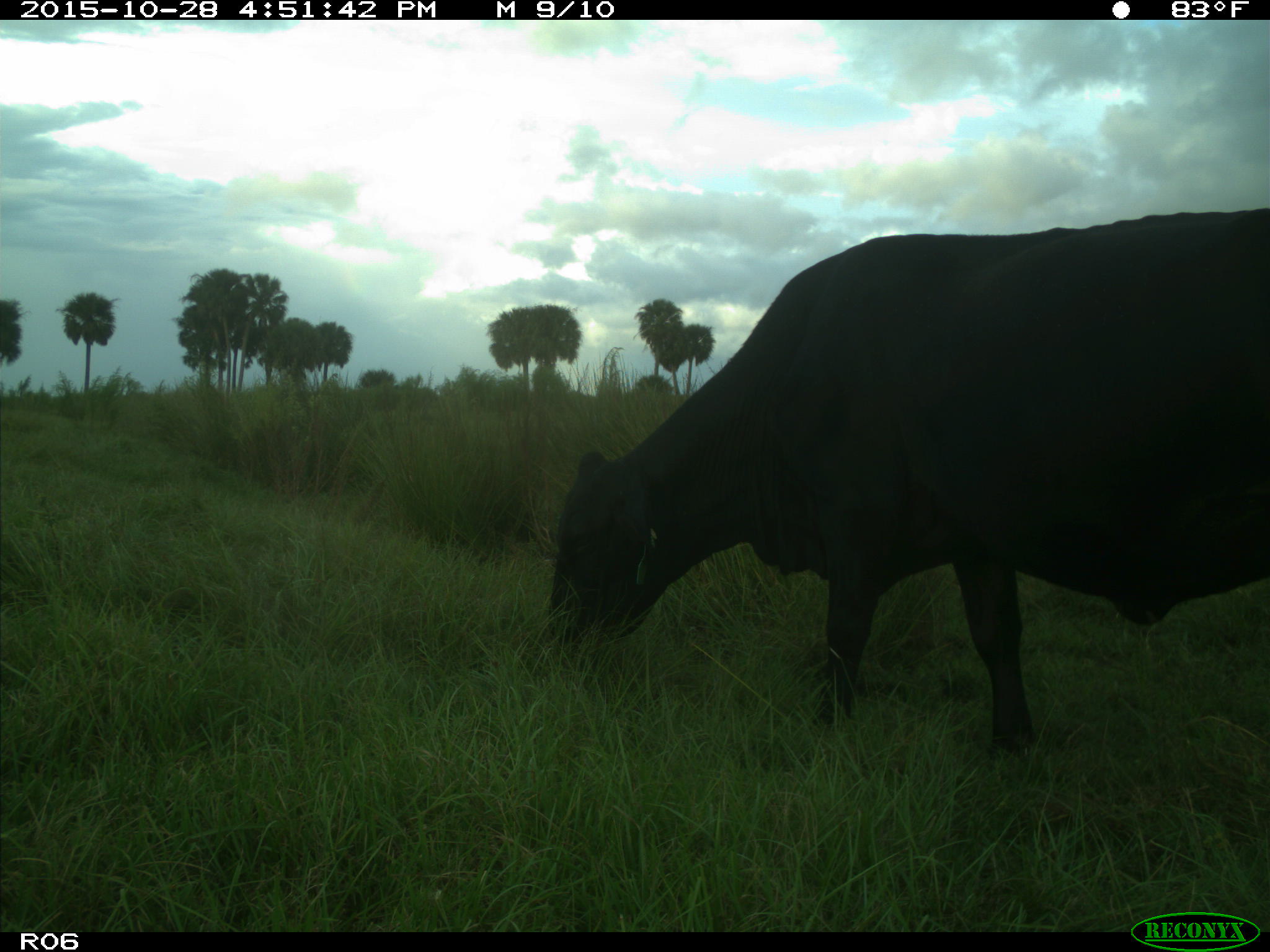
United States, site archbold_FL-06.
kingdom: Animalia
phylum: Chordata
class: Mammalia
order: Artiodactyla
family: Bovidae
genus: Bos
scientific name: Bos taurus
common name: domestic cow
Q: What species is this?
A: Bos taurus (domestic cow).